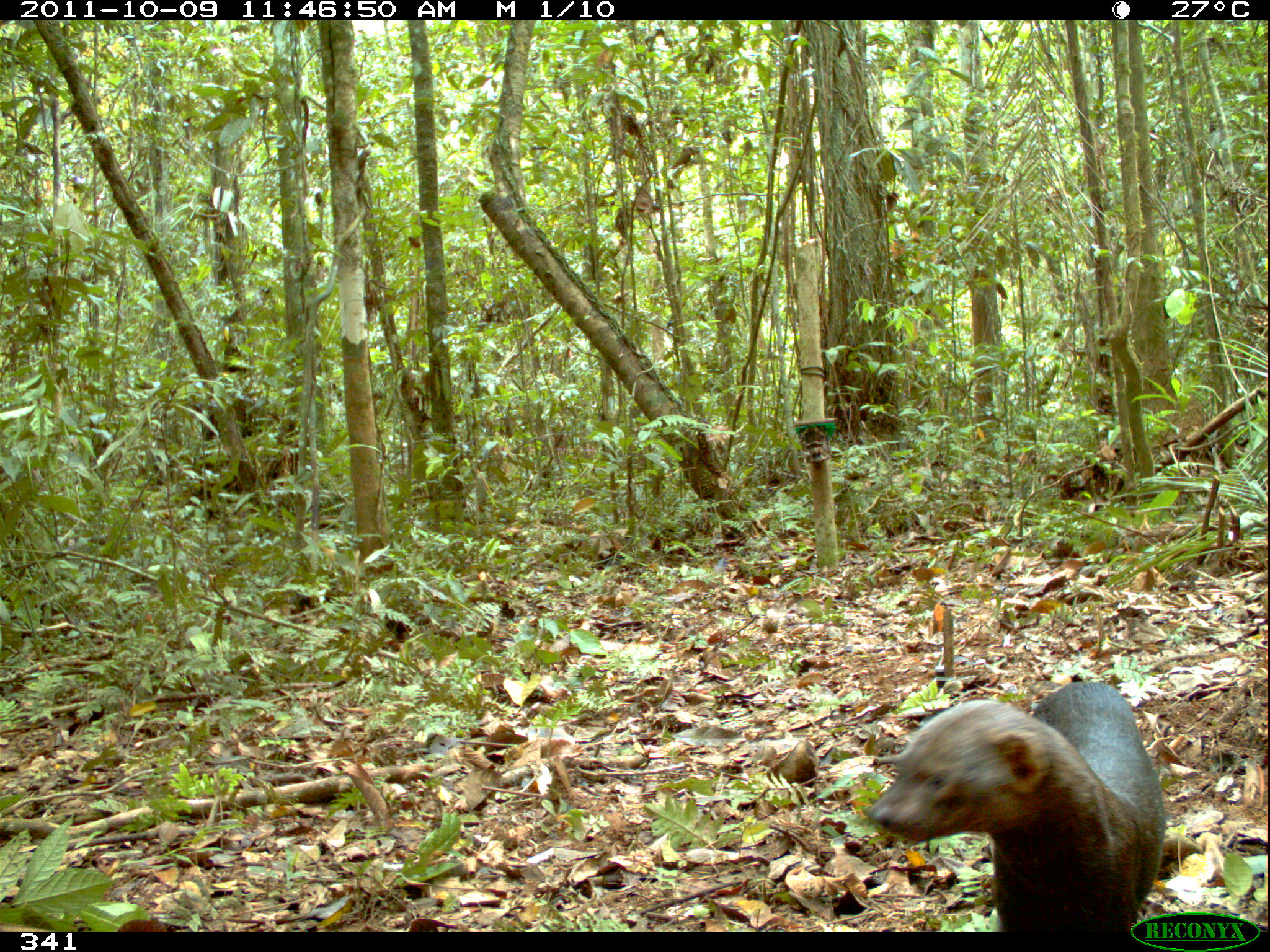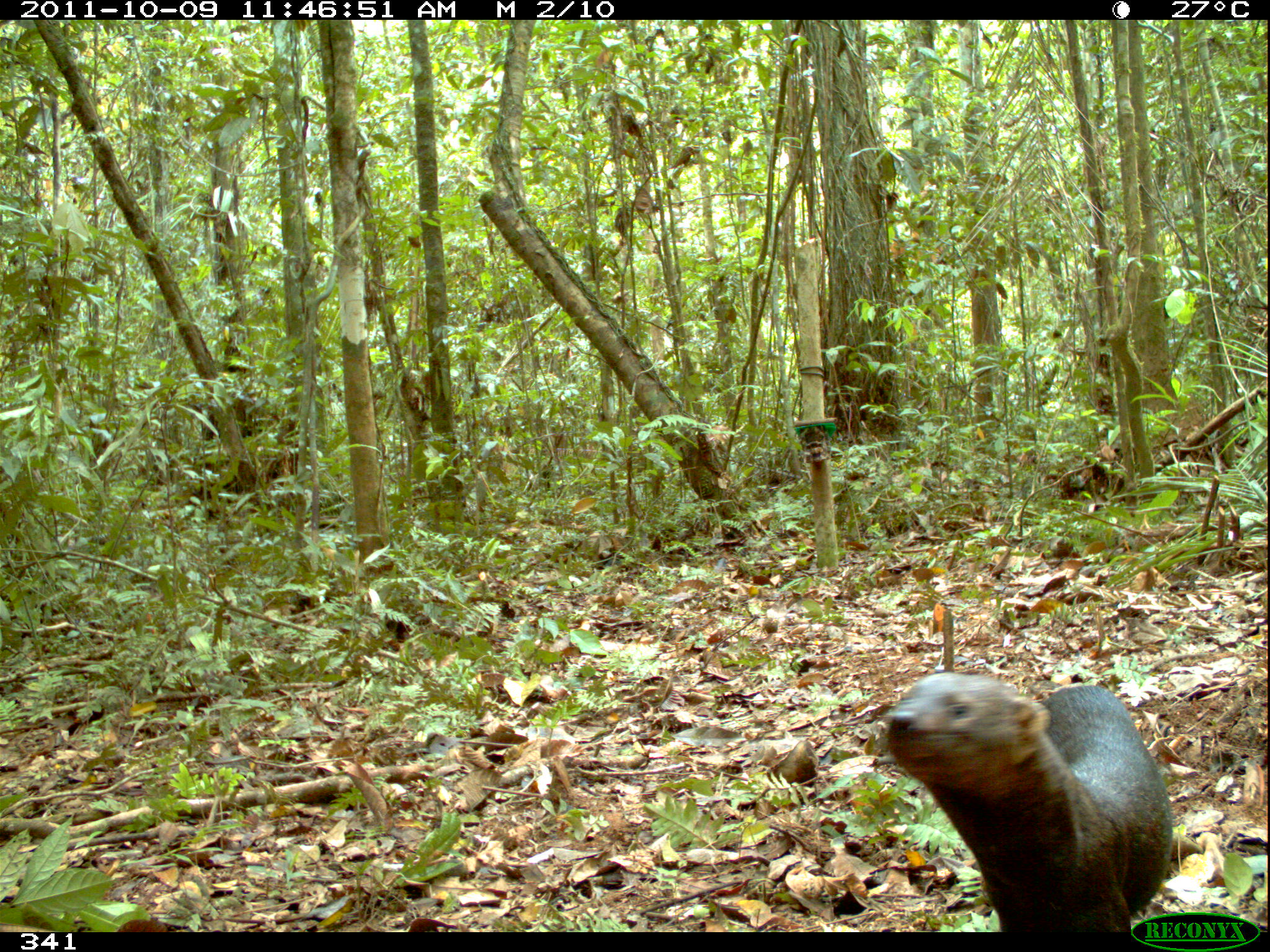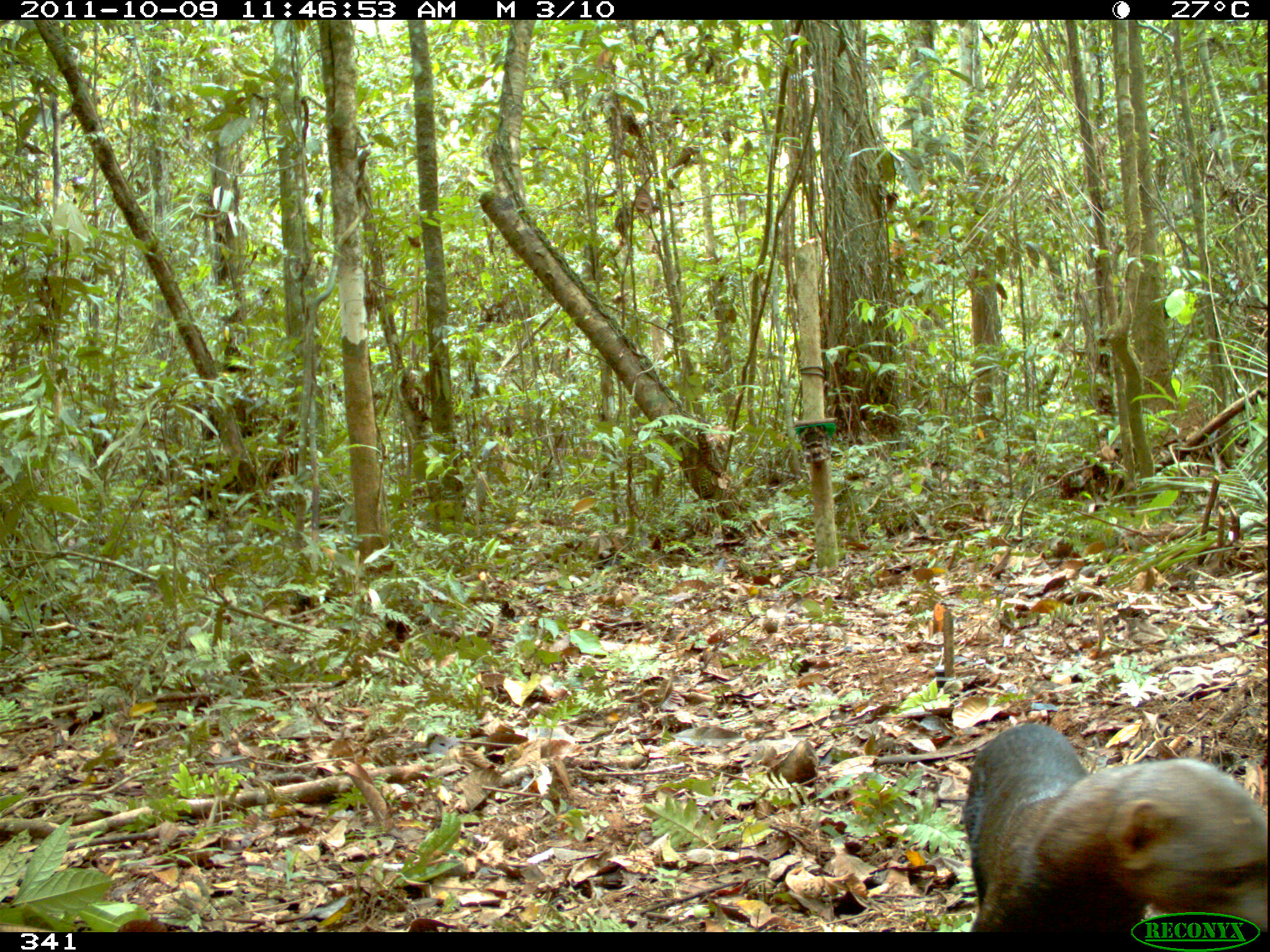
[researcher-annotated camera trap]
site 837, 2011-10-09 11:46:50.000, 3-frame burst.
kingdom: Animalia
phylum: Chordata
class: Mammalia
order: Carnivora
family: Mustelidae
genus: Eira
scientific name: Eira barbara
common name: tayra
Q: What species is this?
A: Eira barbara (tayra).